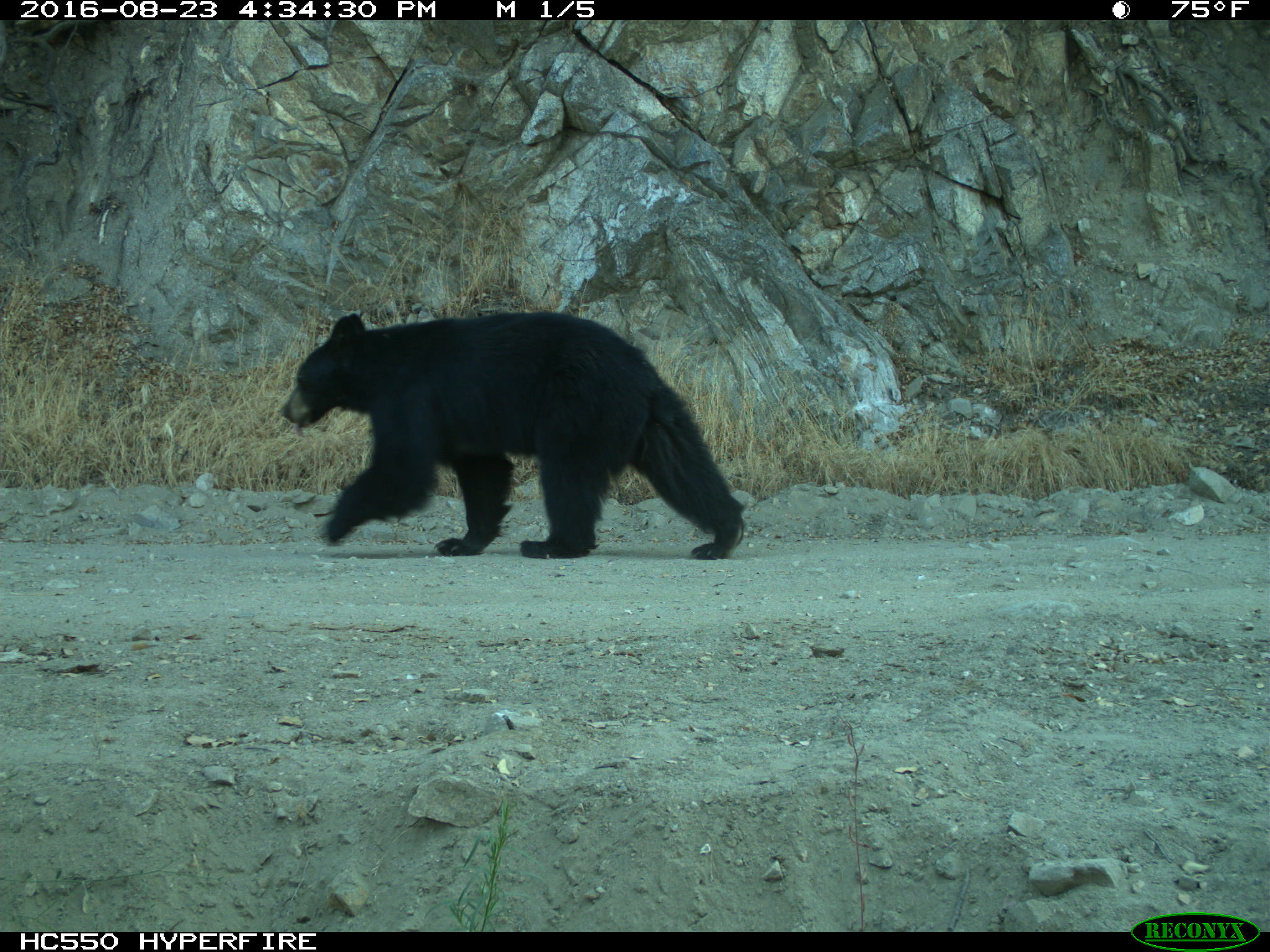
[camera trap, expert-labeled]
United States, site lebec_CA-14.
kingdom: Animalia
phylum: Chordata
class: Mammalia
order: Carnivora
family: Ursidae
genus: Ursus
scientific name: Ursus americanus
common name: american black bear